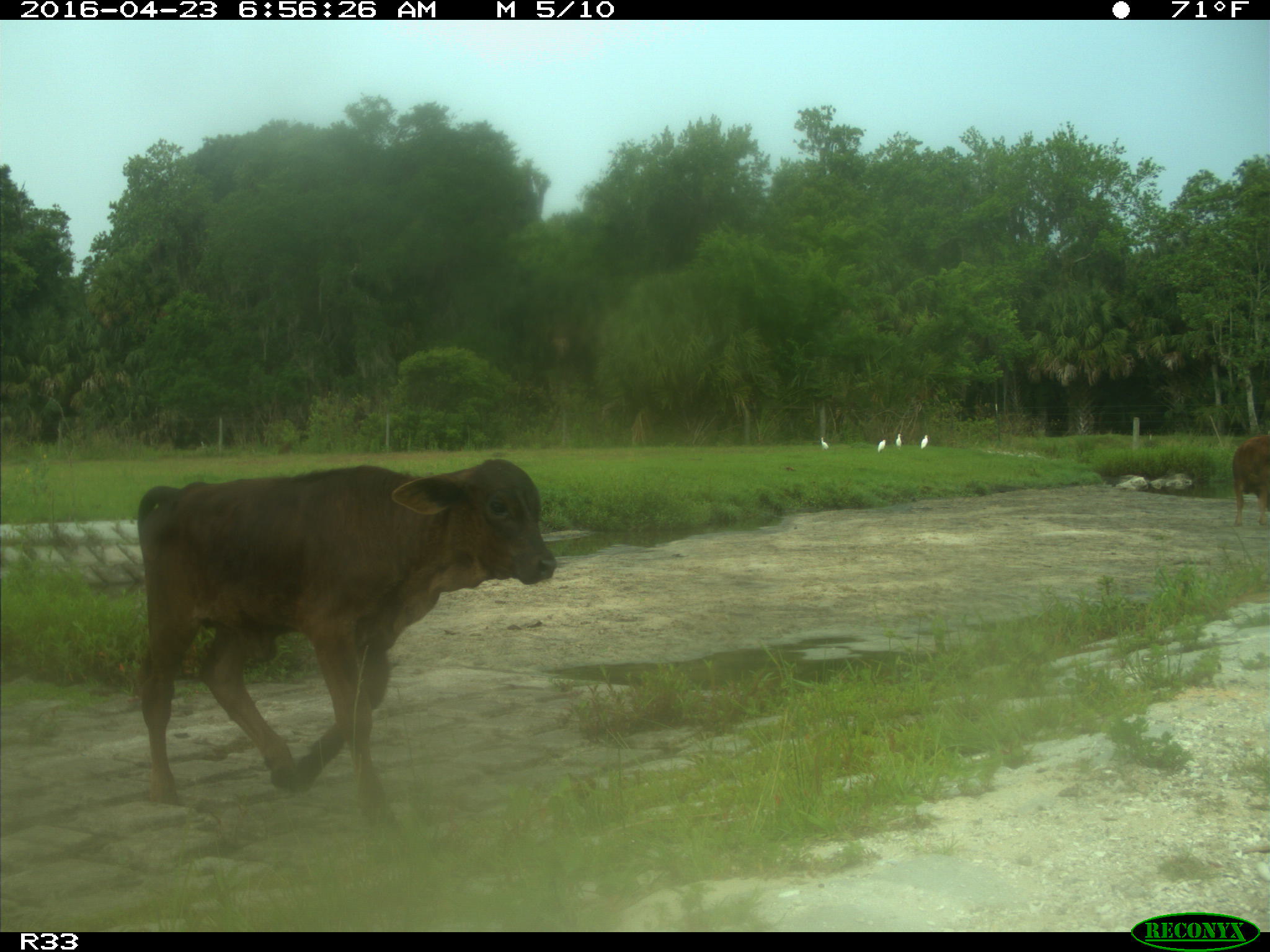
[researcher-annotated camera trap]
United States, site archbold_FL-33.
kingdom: Animalia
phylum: Chordata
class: Mammalia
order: Artiodactyla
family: Bovidae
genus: Bos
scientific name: Bos taurus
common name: domestic cow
Bos taurus (domestic cow).